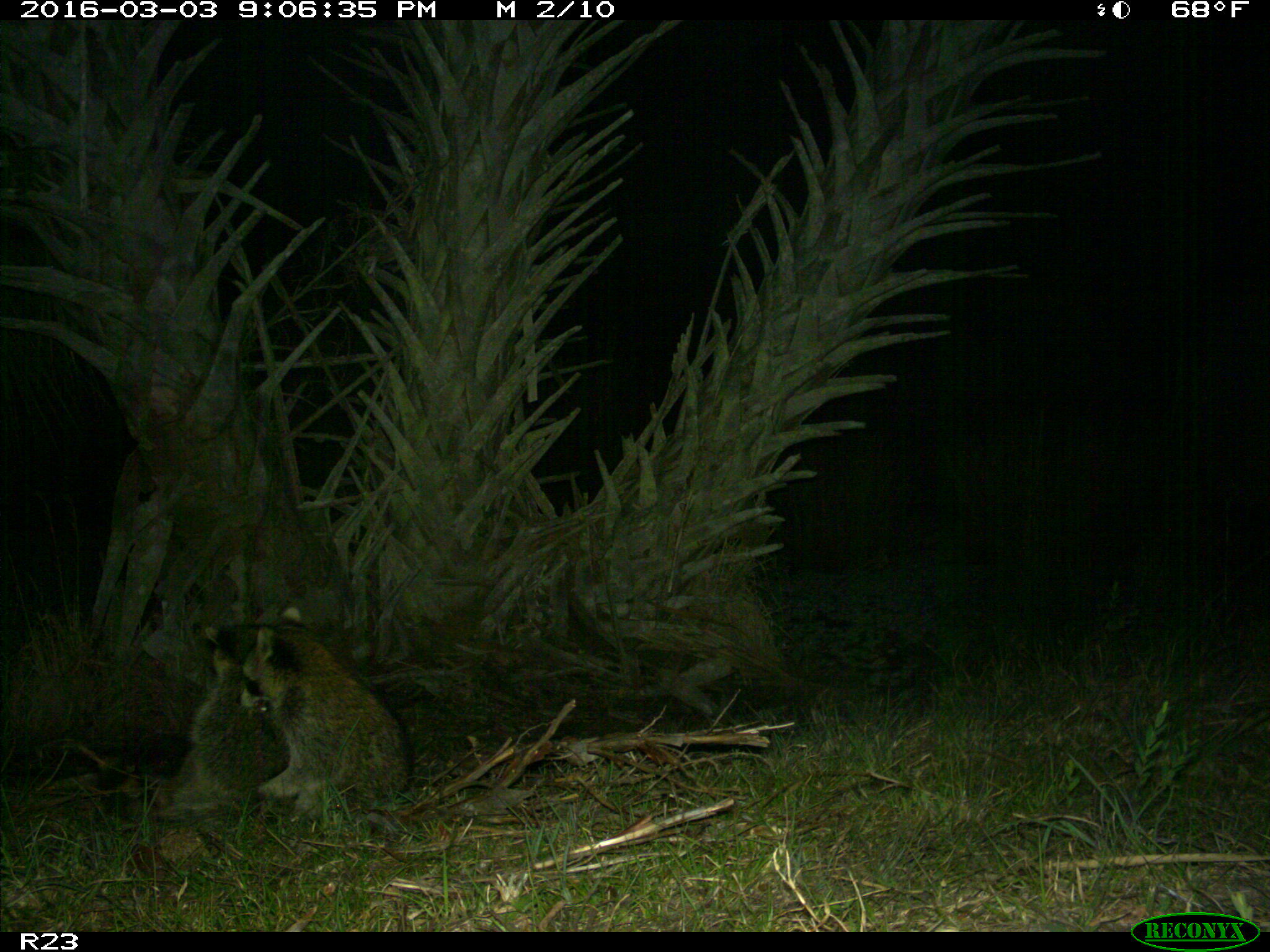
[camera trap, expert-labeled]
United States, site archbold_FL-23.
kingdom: Animalia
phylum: Chordata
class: Mammalia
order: Carnivora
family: Procyonidae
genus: Procyon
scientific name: Procyon lotor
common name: common raccoon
Procyon lotor (common raccoon).